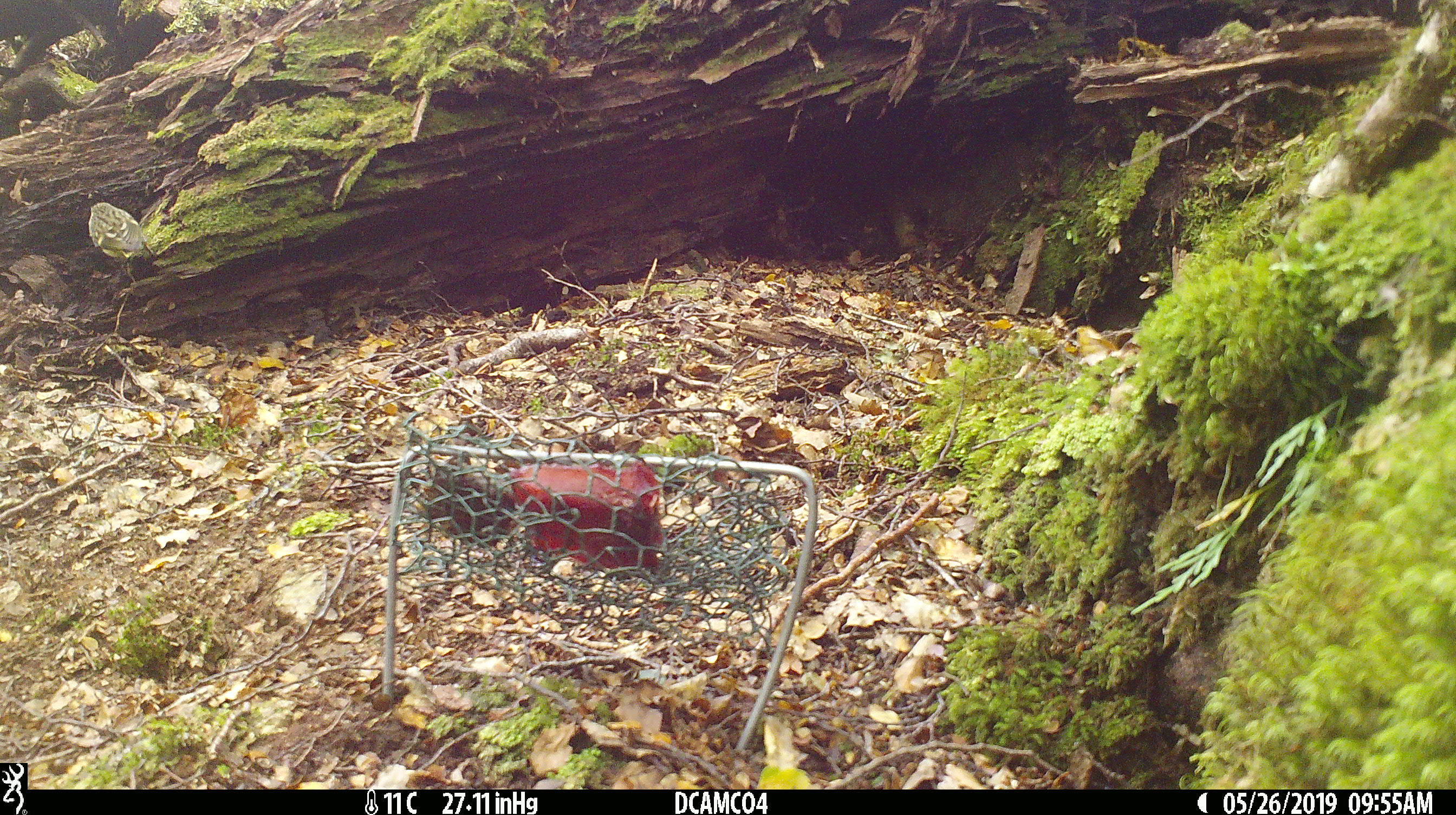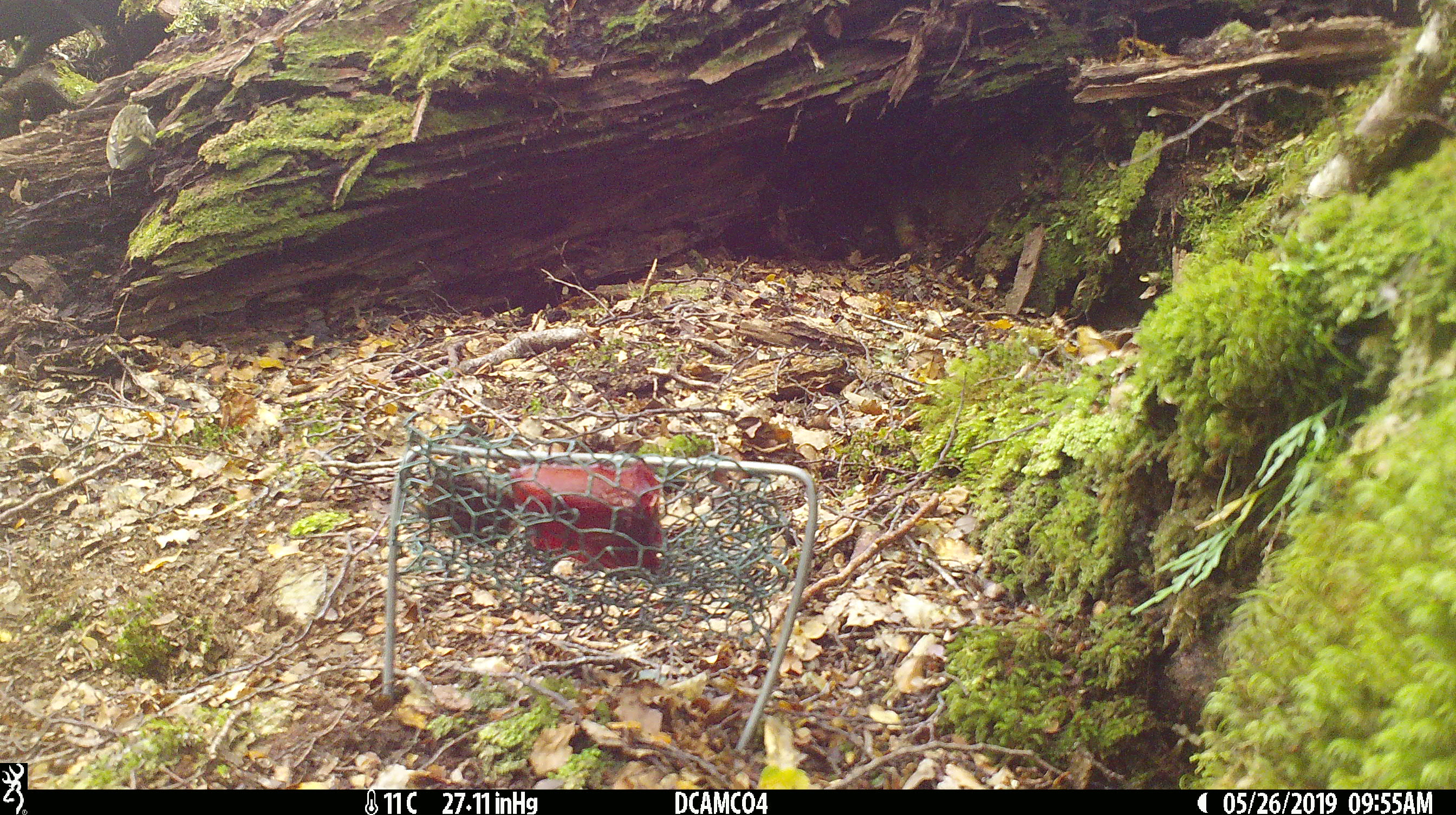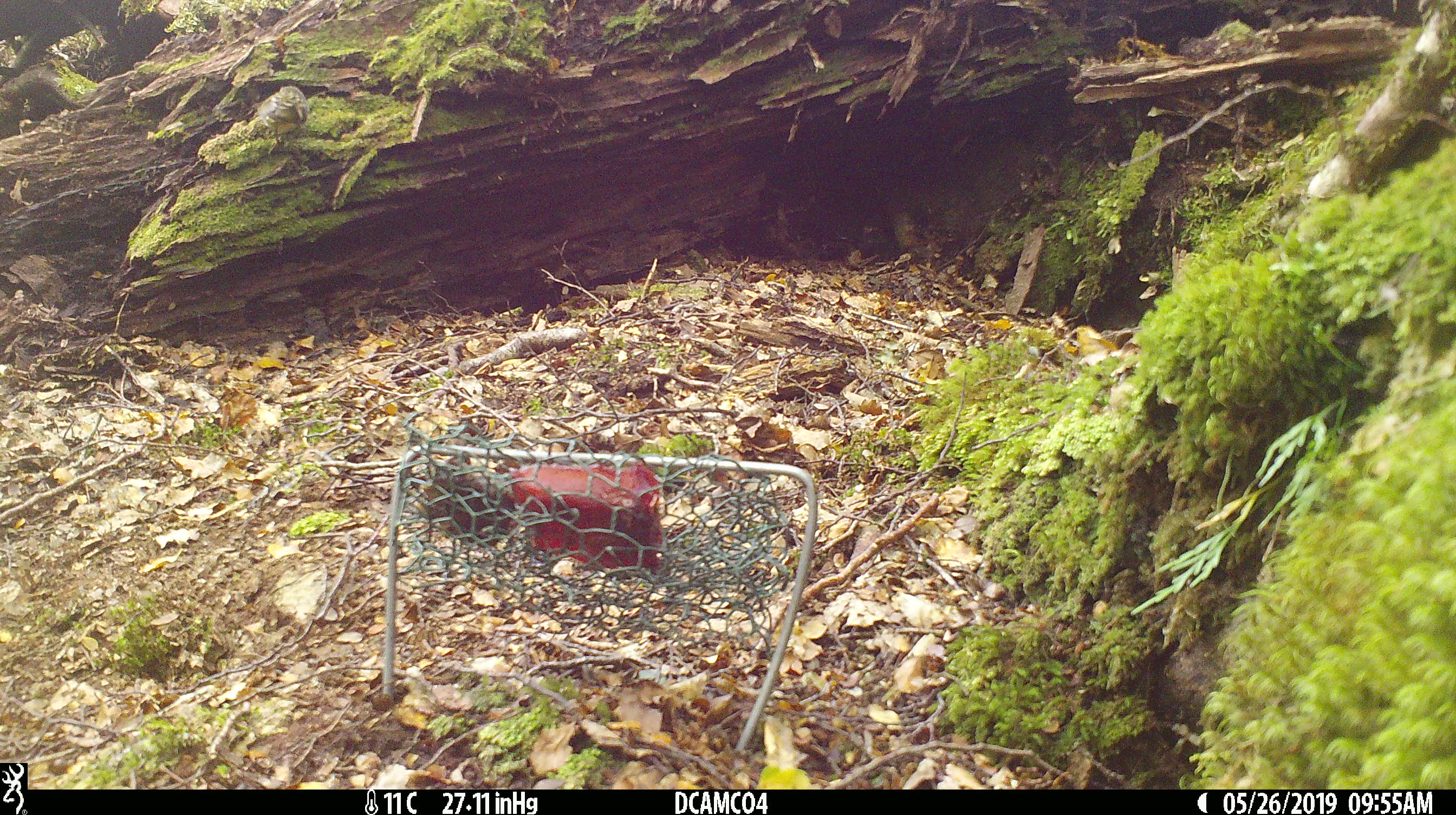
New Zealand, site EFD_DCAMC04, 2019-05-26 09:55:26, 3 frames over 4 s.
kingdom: Animalia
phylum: Chordata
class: Aves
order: Passeriformes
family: Acanthisittidae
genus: Acanthisitta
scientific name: Acanthisitta chloris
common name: rifleman